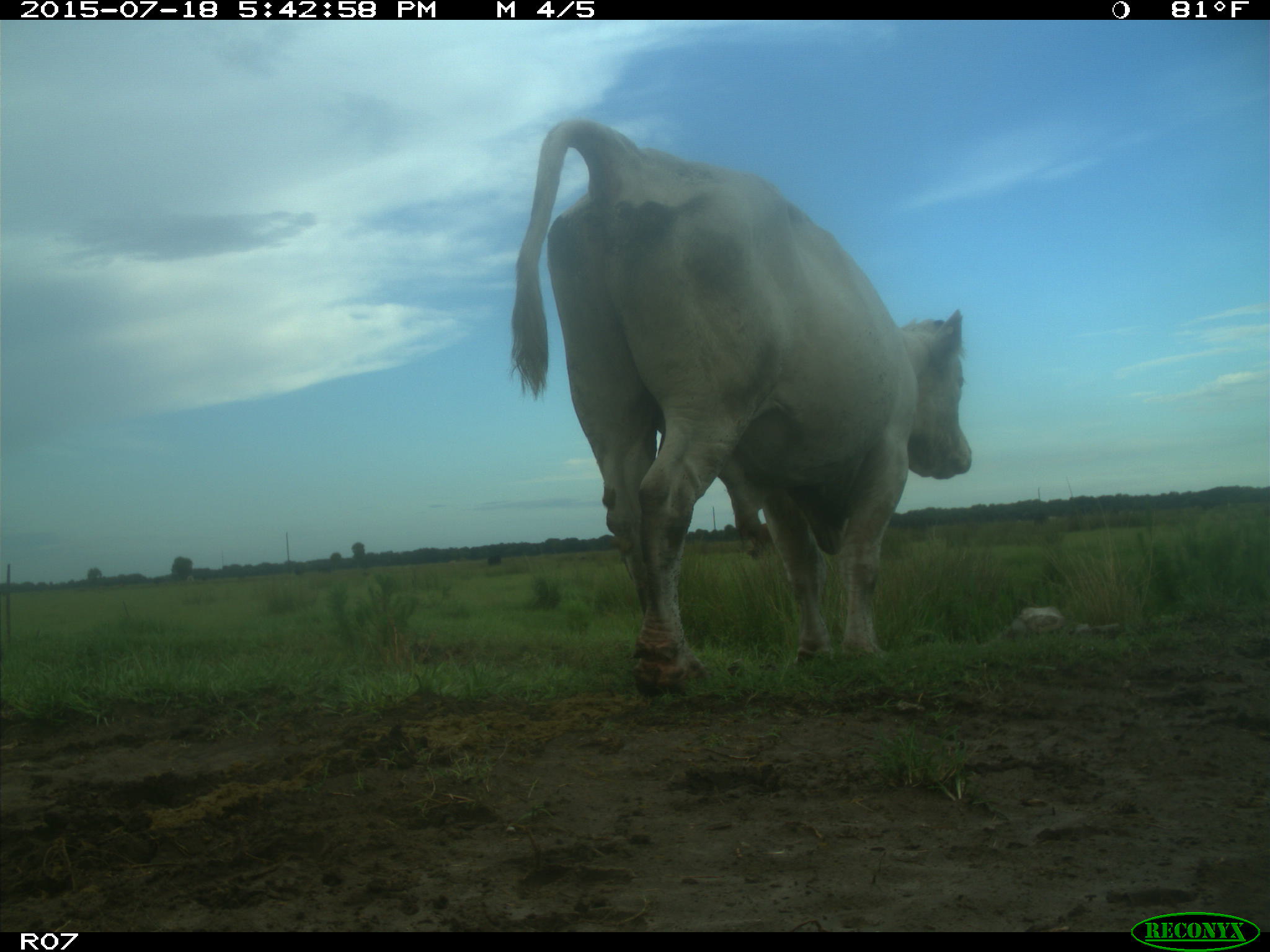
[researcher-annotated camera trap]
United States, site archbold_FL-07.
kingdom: Animalia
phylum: Chordata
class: Mammalia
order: Artiodactyla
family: Bovidae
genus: Bos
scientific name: Bos taurus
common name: domestic cow